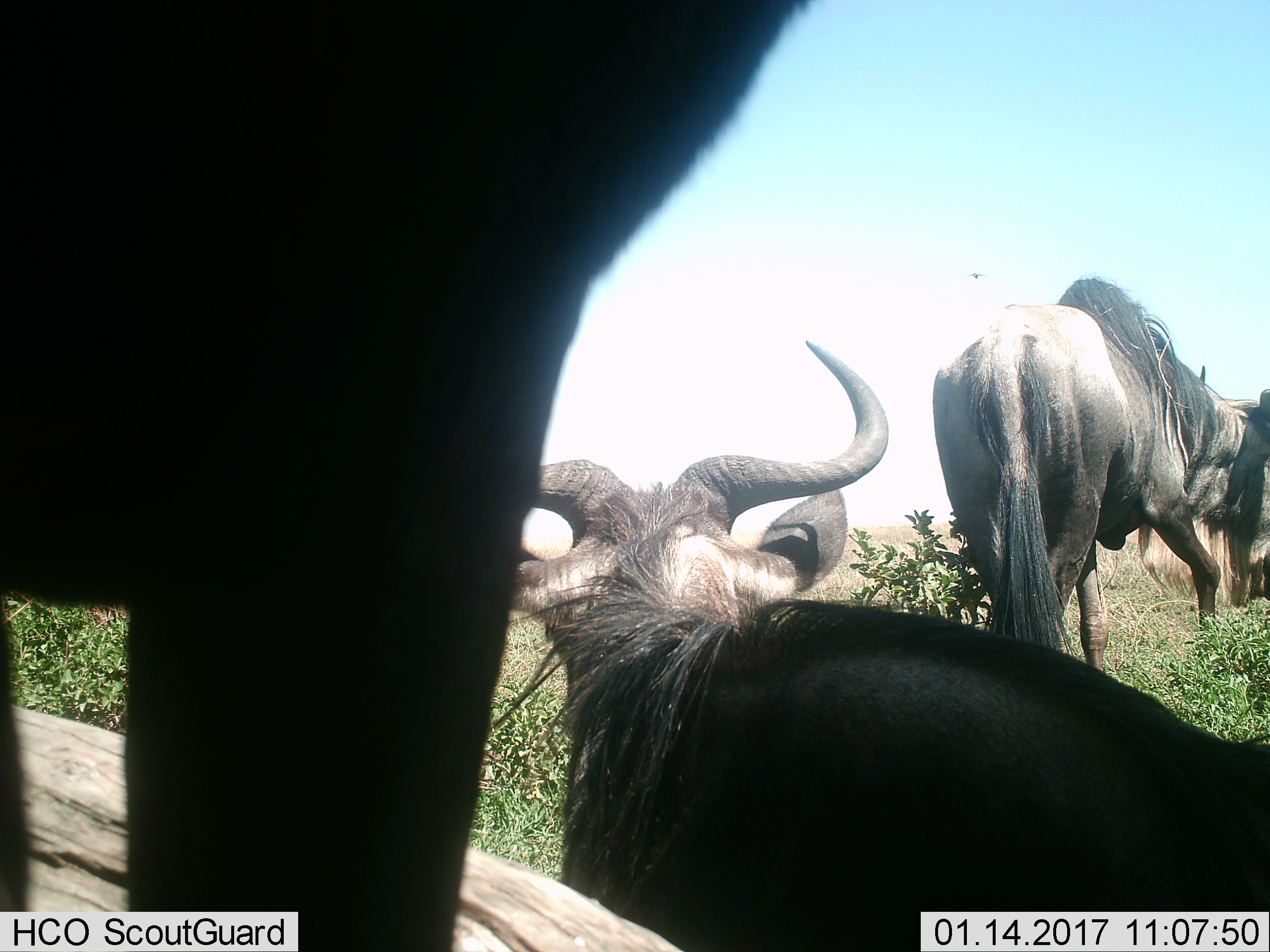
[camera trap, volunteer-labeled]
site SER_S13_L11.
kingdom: Animalia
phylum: Chordata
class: Mammalia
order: Artiodactyla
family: Bovidae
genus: Connochaetes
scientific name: Connochaetes taurinus taurinus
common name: blue wildebeest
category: wildebeestblue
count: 4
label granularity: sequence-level